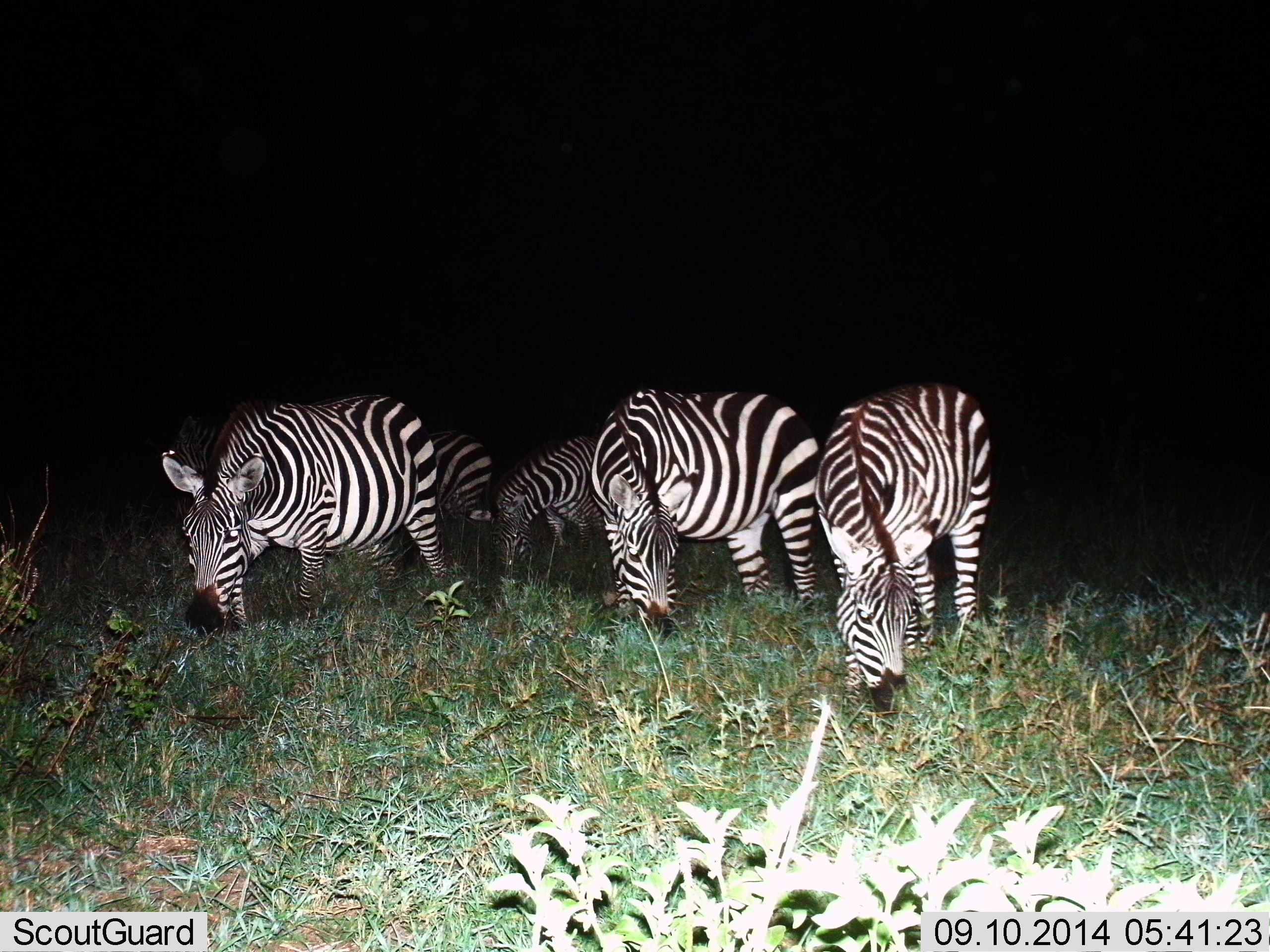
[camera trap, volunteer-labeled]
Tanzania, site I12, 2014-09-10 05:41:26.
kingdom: Animalia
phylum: Chordata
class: Mammalia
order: Perissodactyla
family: Equidae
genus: Equus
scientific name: Equus quagga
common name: plains zebra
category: zebra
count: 5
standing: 10%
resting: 0%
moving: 10%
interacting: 0%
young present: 0%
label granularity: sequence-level